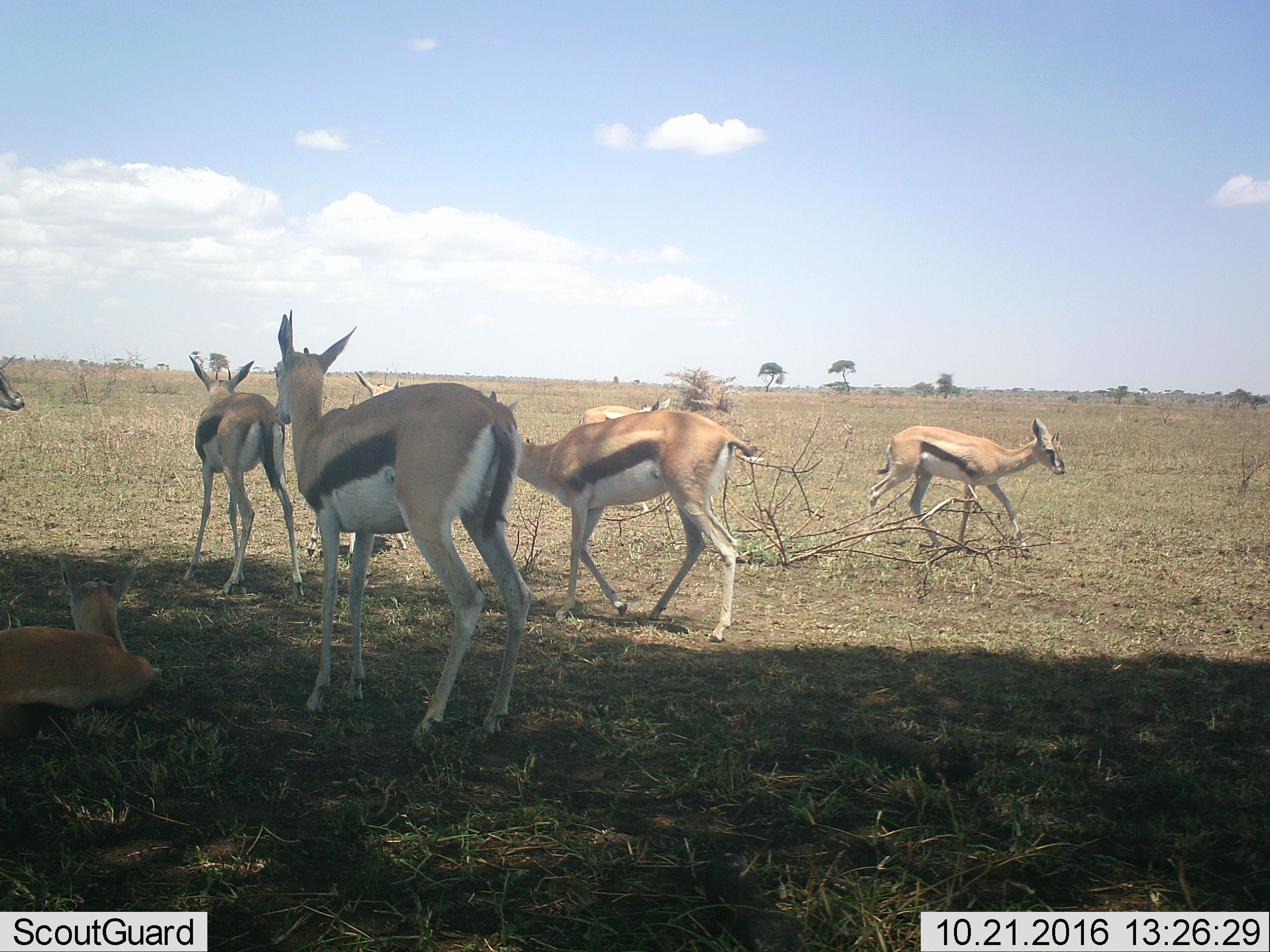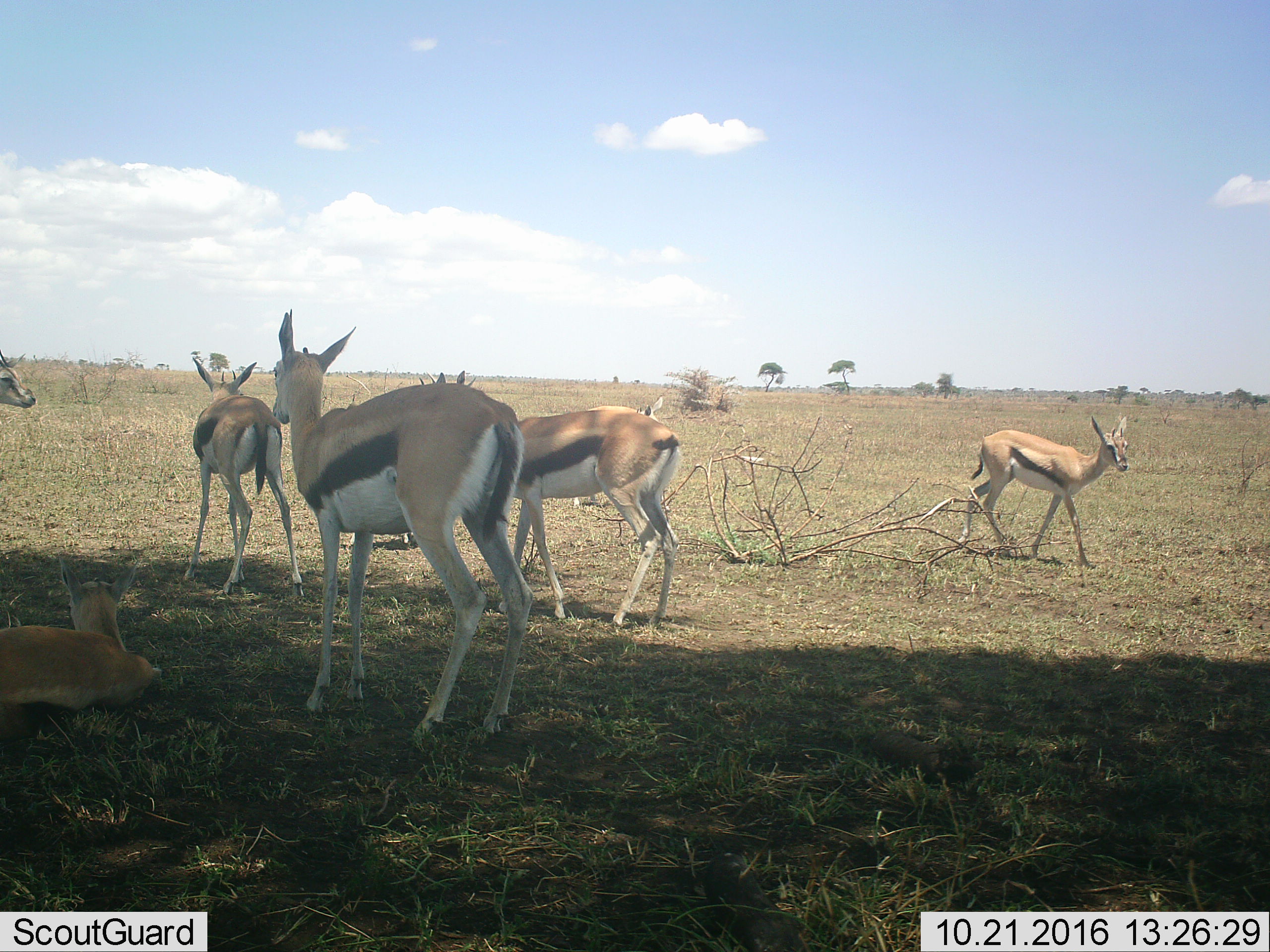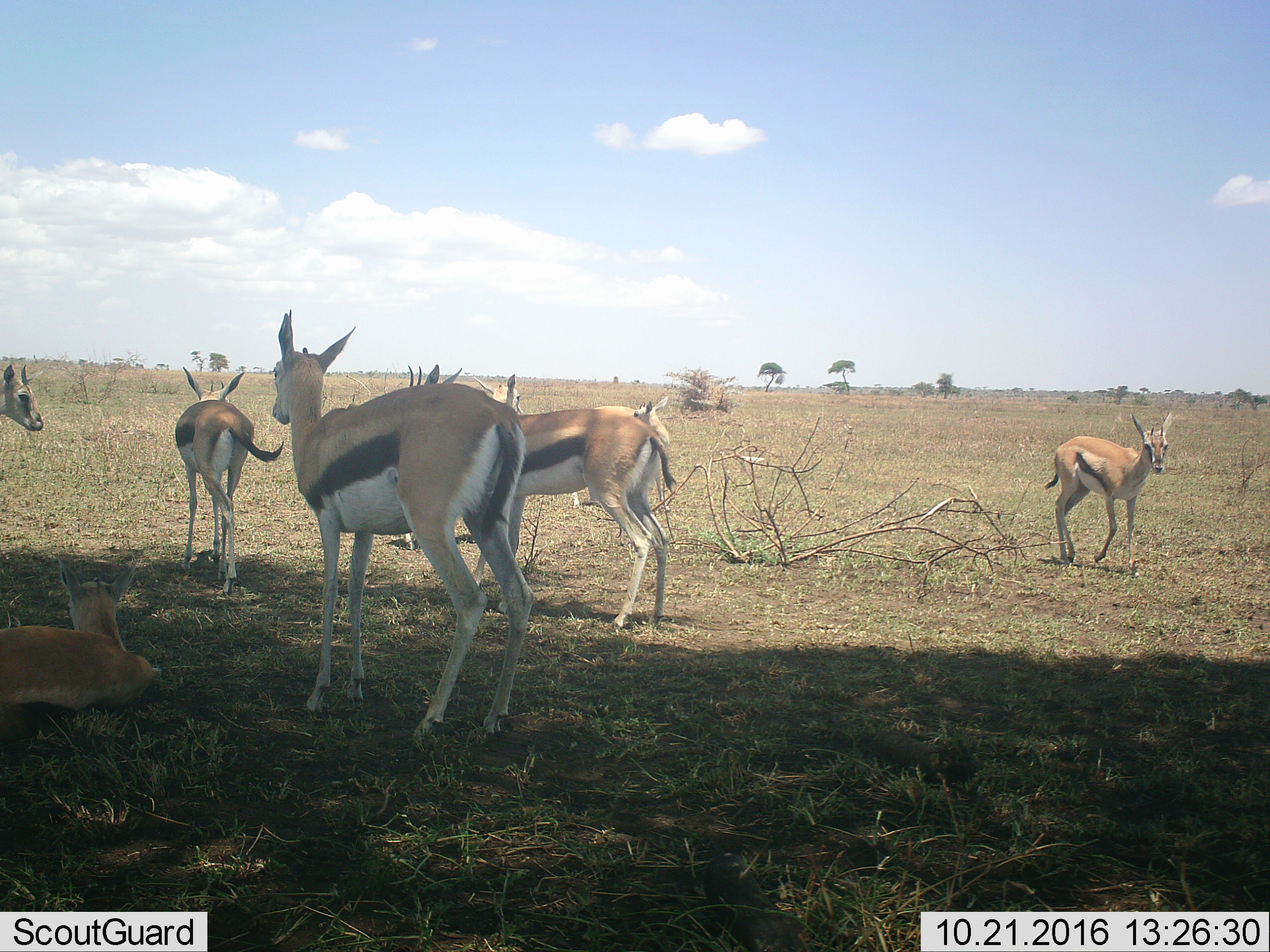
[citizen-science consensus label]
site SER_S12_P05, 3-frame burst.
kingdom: Animalia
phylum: Chordata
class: Mammalia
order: Artiodactyla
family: Bovidae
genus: Eudorcas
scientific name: Eudorcas thomsonii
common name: thomson's gazelle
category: gazellethomsons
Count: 8.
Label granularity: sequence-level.